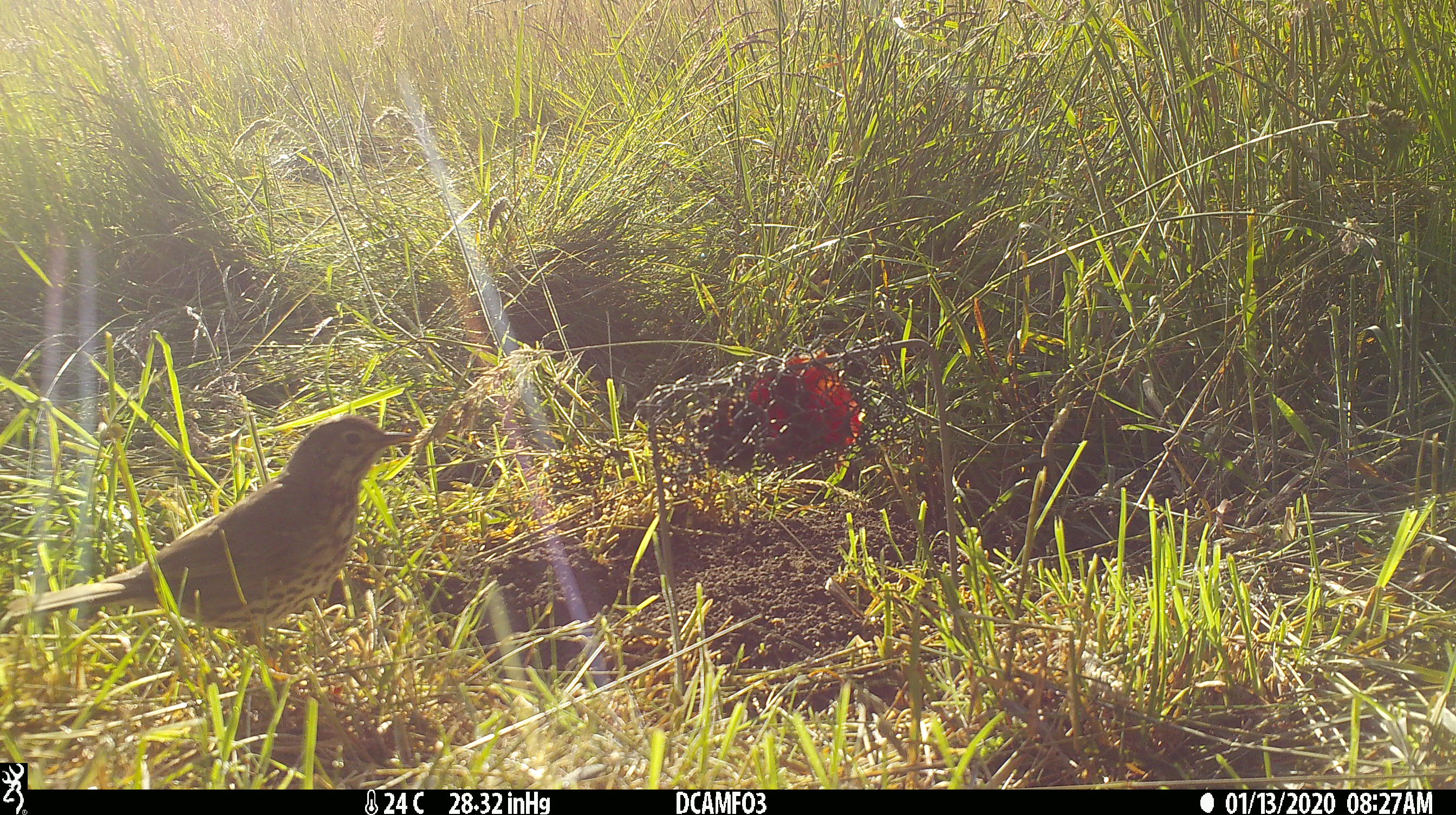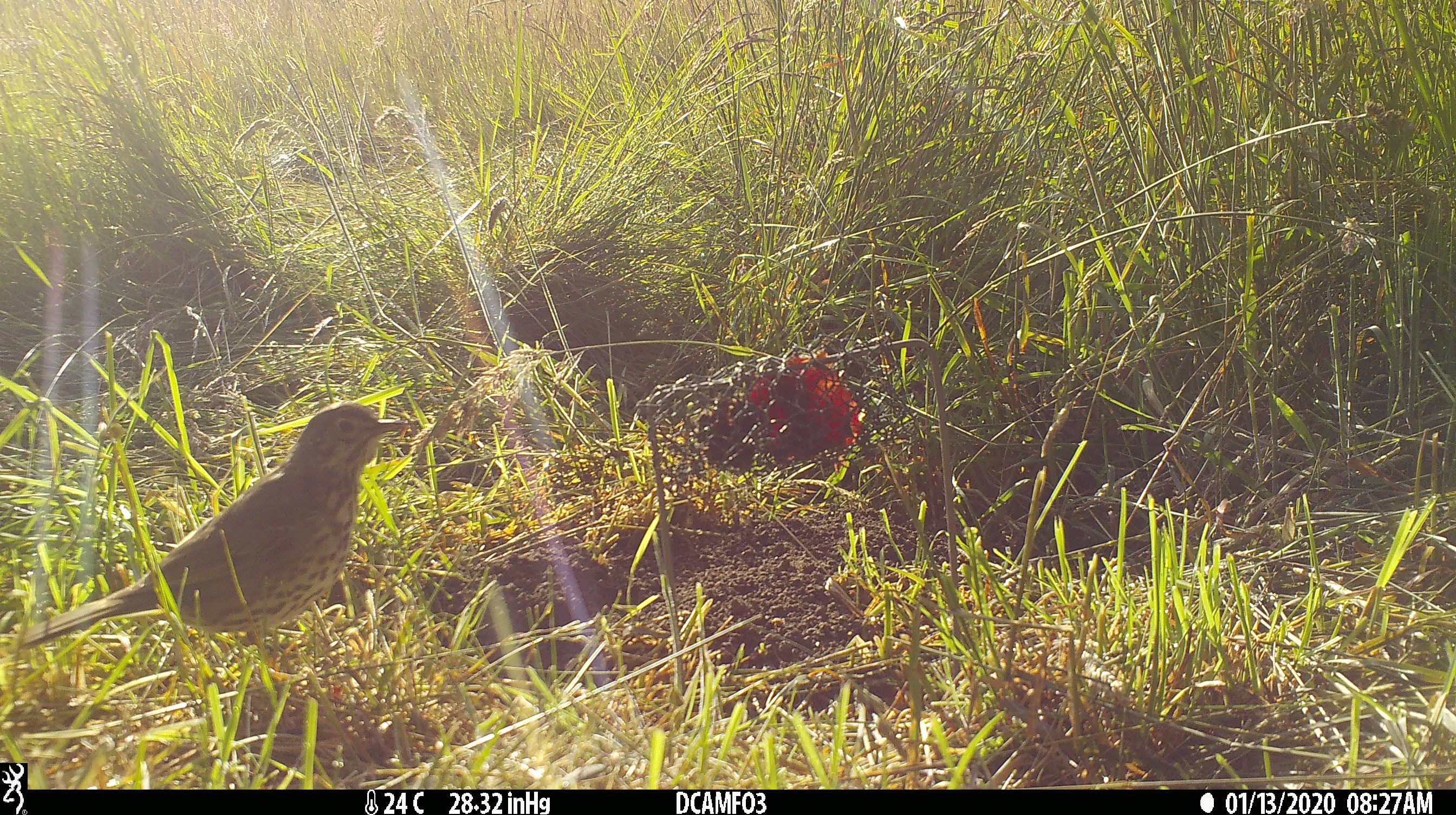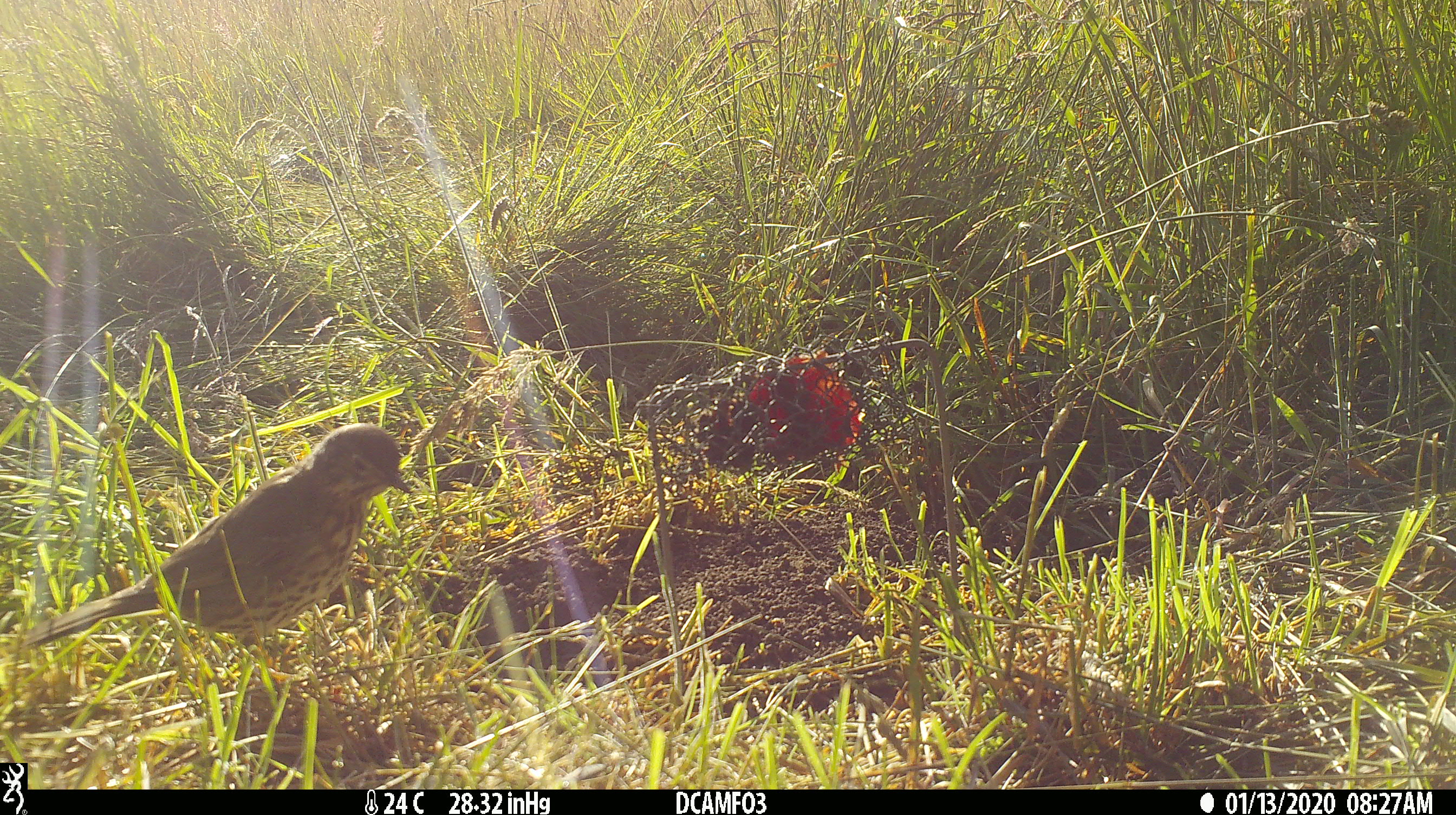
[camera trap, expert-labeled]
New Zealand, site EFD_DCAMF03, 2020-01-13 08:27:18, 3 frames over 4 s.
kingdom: Animalia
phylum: Chordata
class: Aves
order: Passeriformes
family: Turdidae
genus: Turdus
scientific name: Turdus philomelos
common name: song thrush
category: thrush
Thrush (song thrush) (Turdus philomelos).